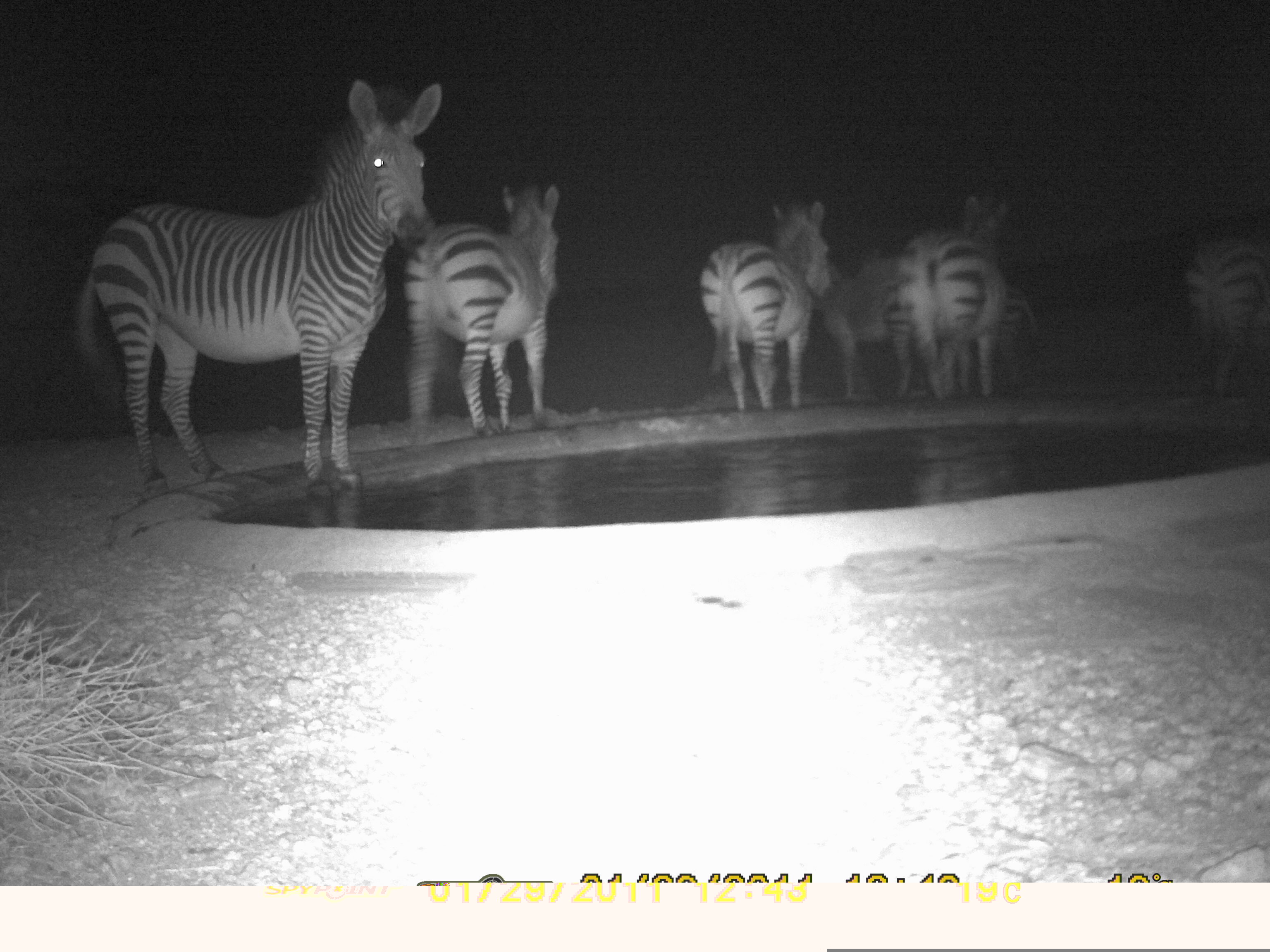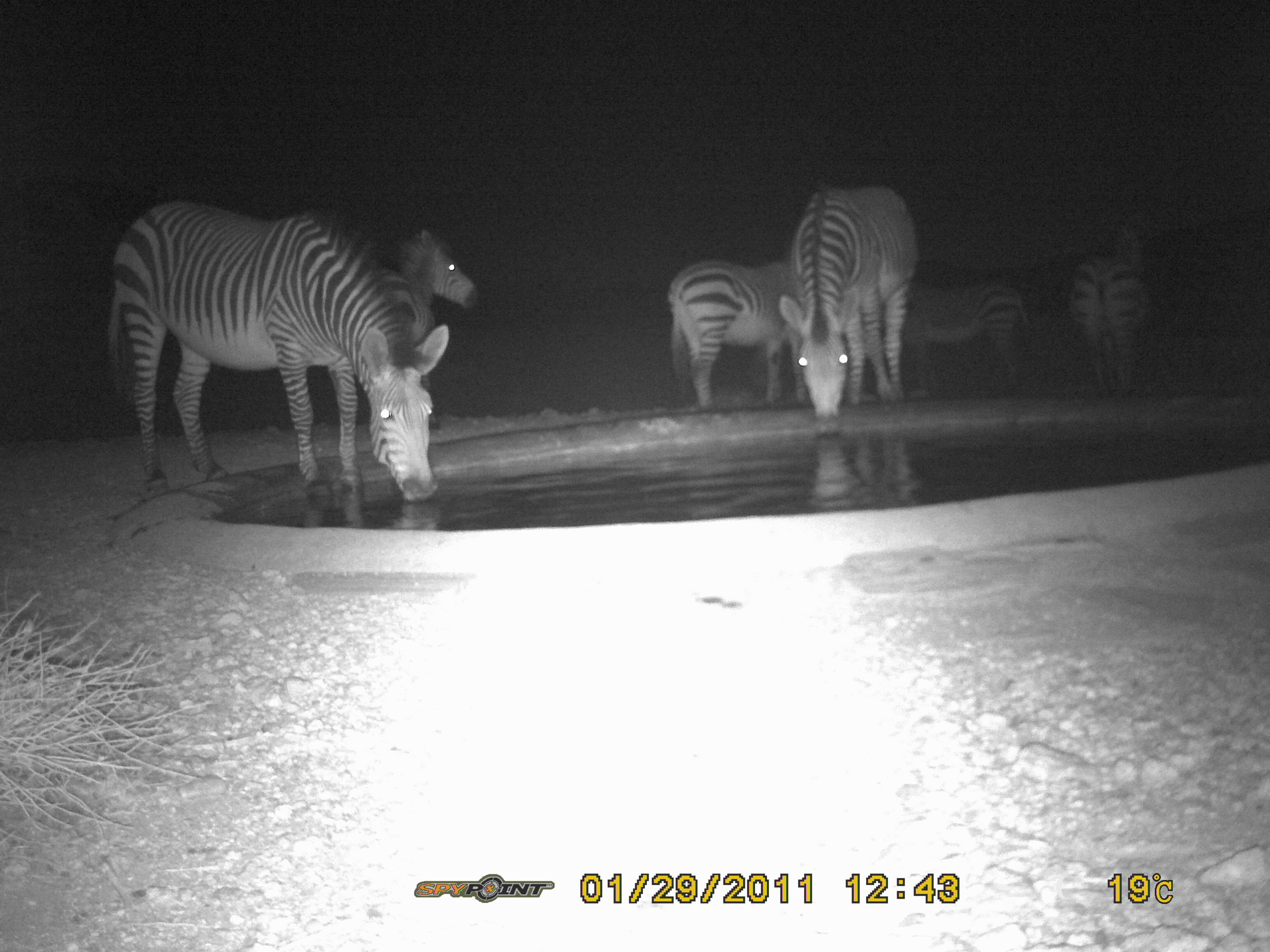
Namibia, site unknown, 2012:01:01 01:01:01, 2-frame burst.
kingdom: Animalia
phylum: Chordata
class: Mammalia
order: Perissodactyla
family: Equidae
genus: Equus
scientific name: Equus zebra hartmannae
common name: hartmann's mountain zebra